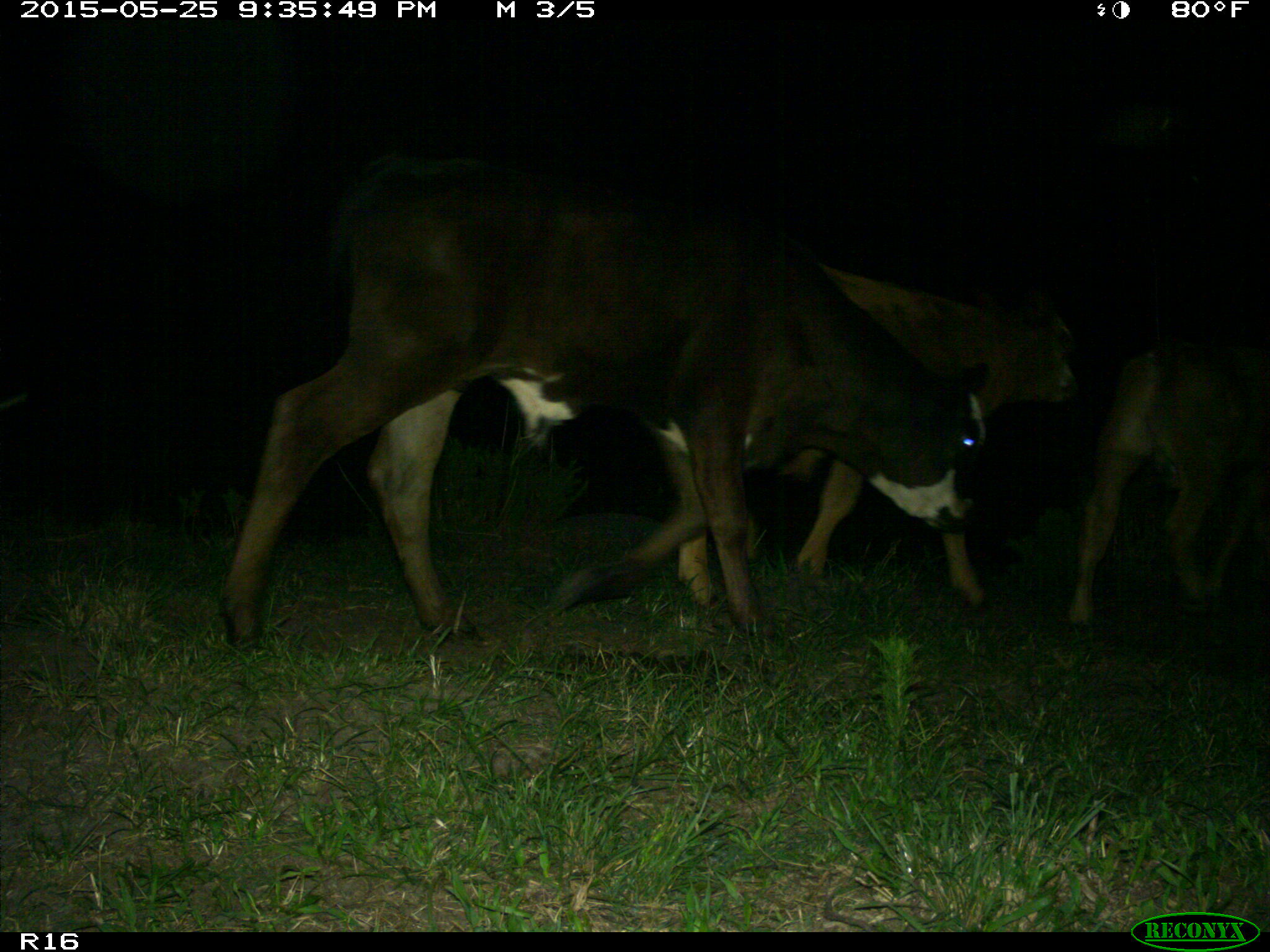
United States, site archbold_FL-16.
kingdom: Animalia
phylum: Chordata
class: Mammalia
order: Artiodactyla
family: Bovidae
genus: Bos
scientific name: Bos taurus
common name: domestic cow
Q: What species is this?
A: Bos taurus (domestic cow).